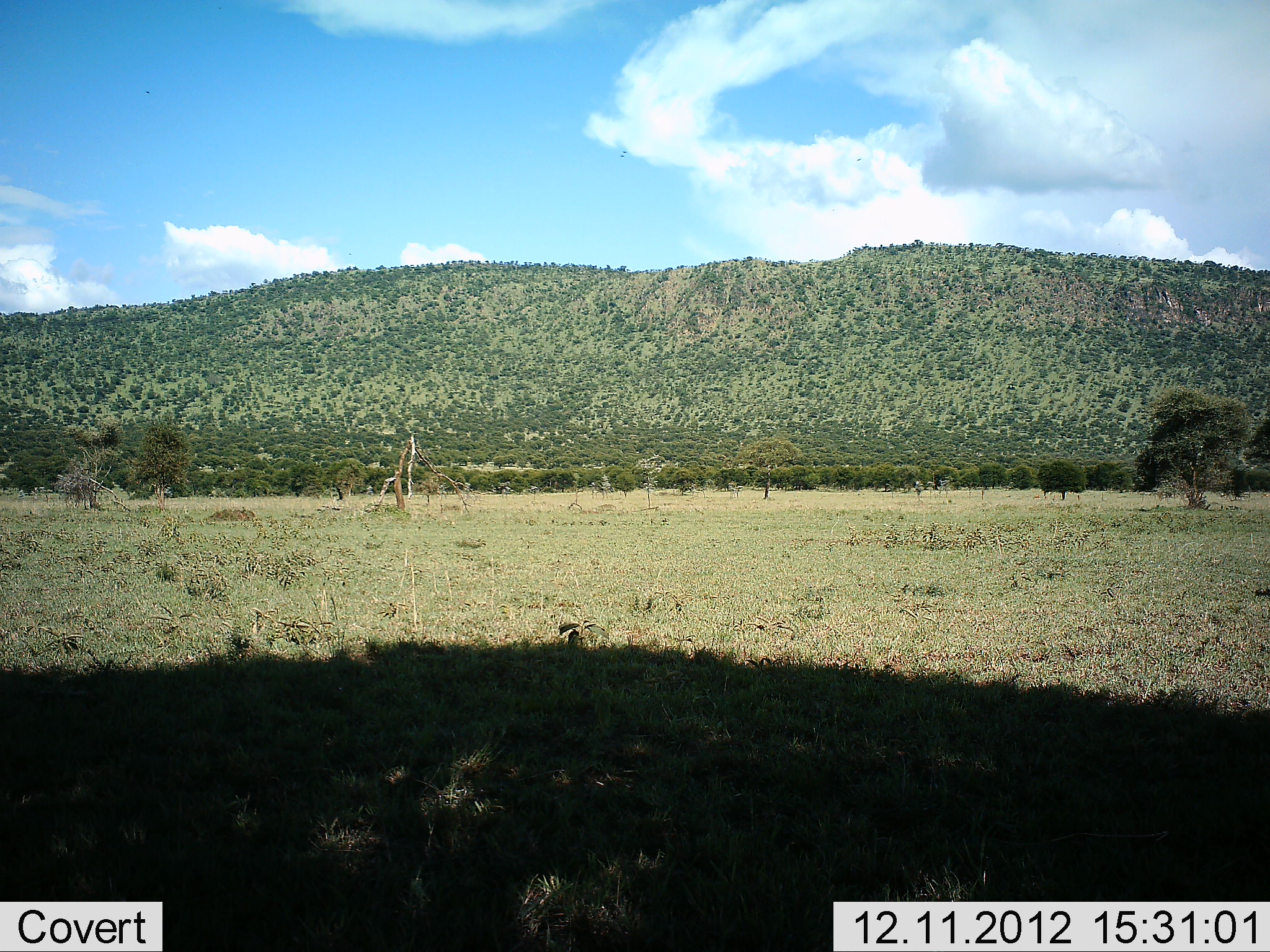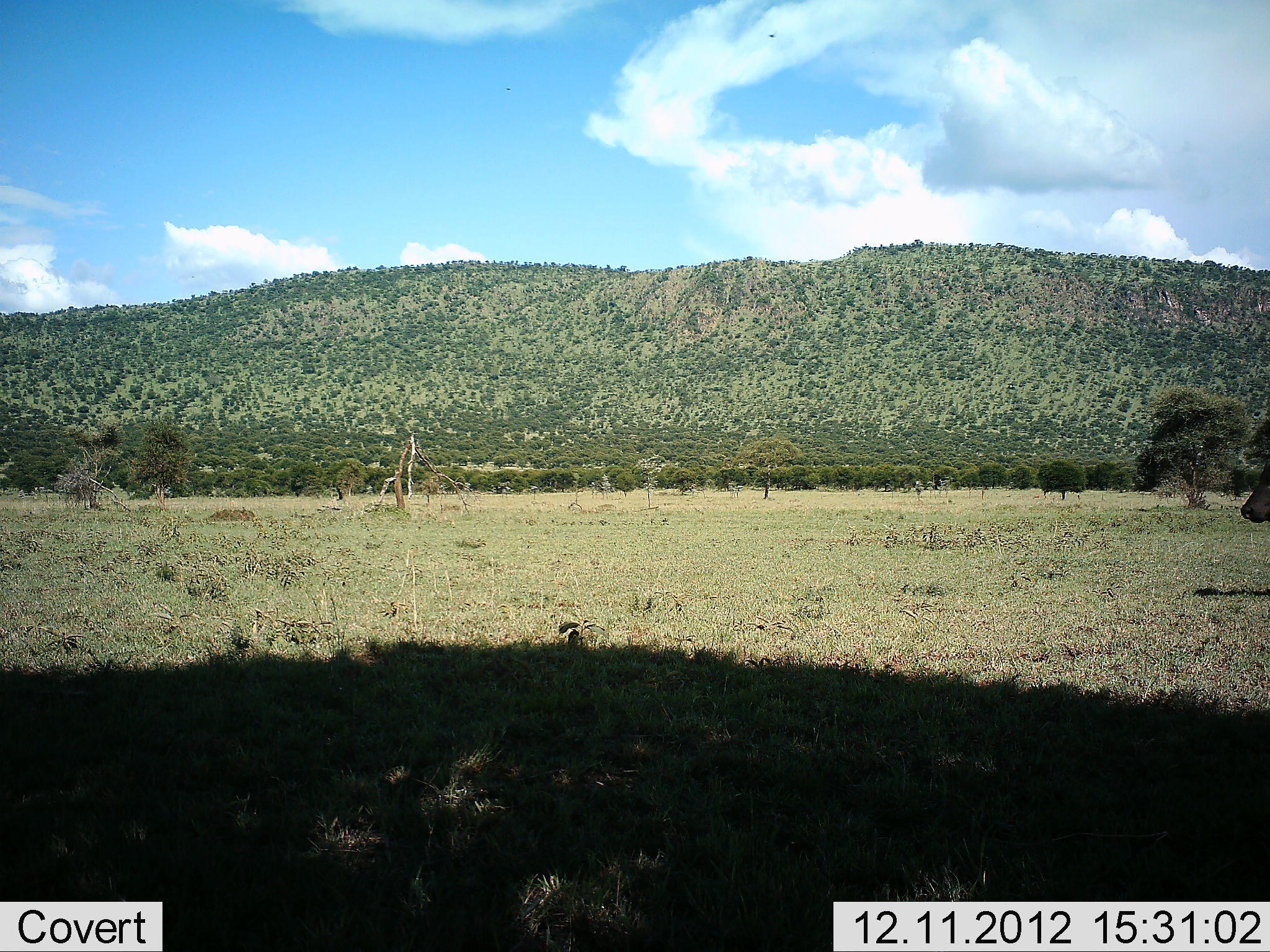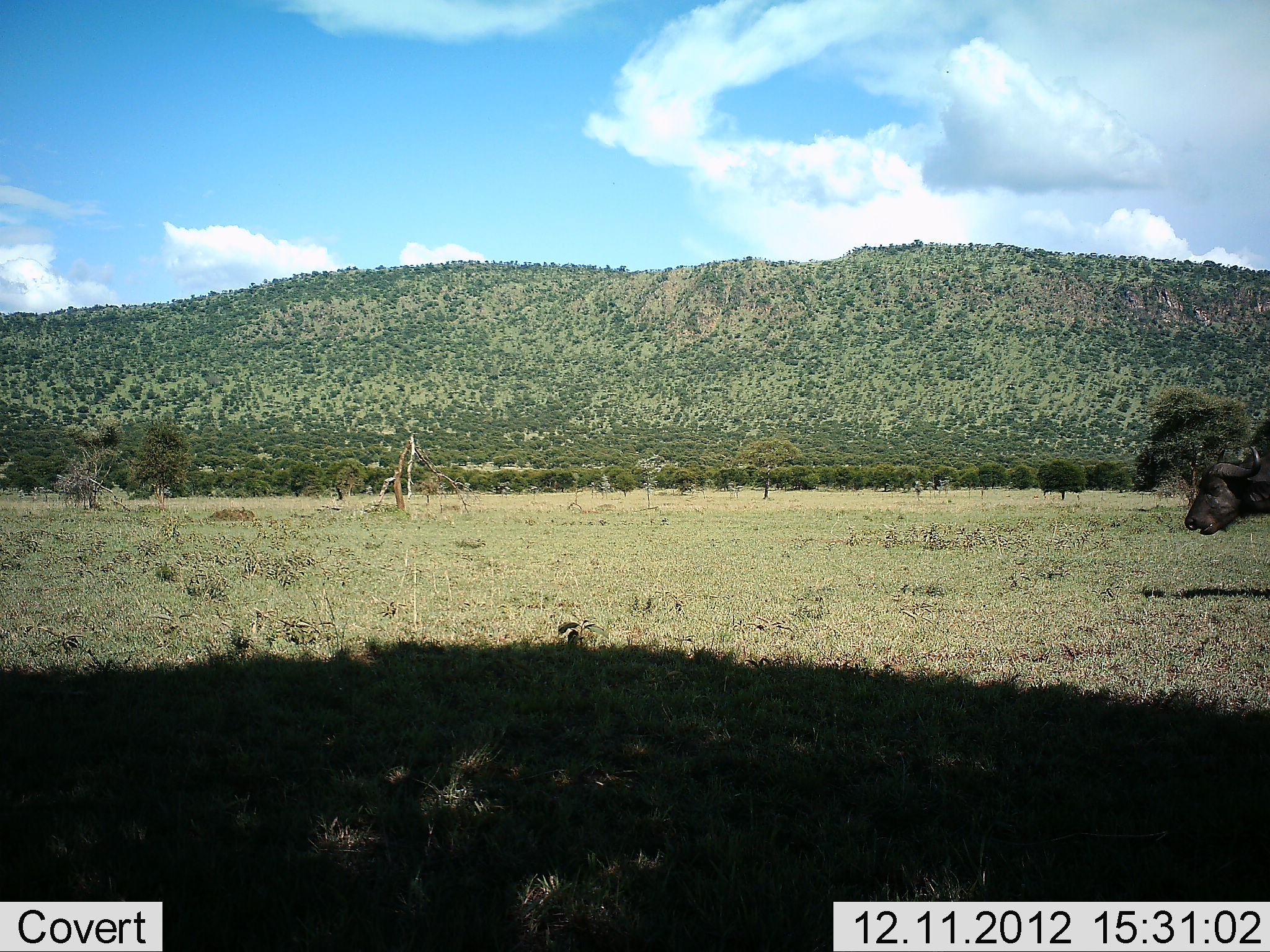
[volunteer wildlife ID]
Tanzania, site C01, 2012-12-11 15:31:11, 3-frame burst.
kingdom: Animalia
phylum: Chordata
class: Mammalia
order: Artiodactyla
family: Bovidae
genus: Syncerus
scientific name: Syncerus caffer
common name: cape buffalo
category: buffalo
Buffalo (cape buffalo) (Syncerus caffer), count 1. Behavior (volunteer vote fractions): standing 6%, resting 0%, moving 100%, interacting 0%. Young present (vote fraction): 3%. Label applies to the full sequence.